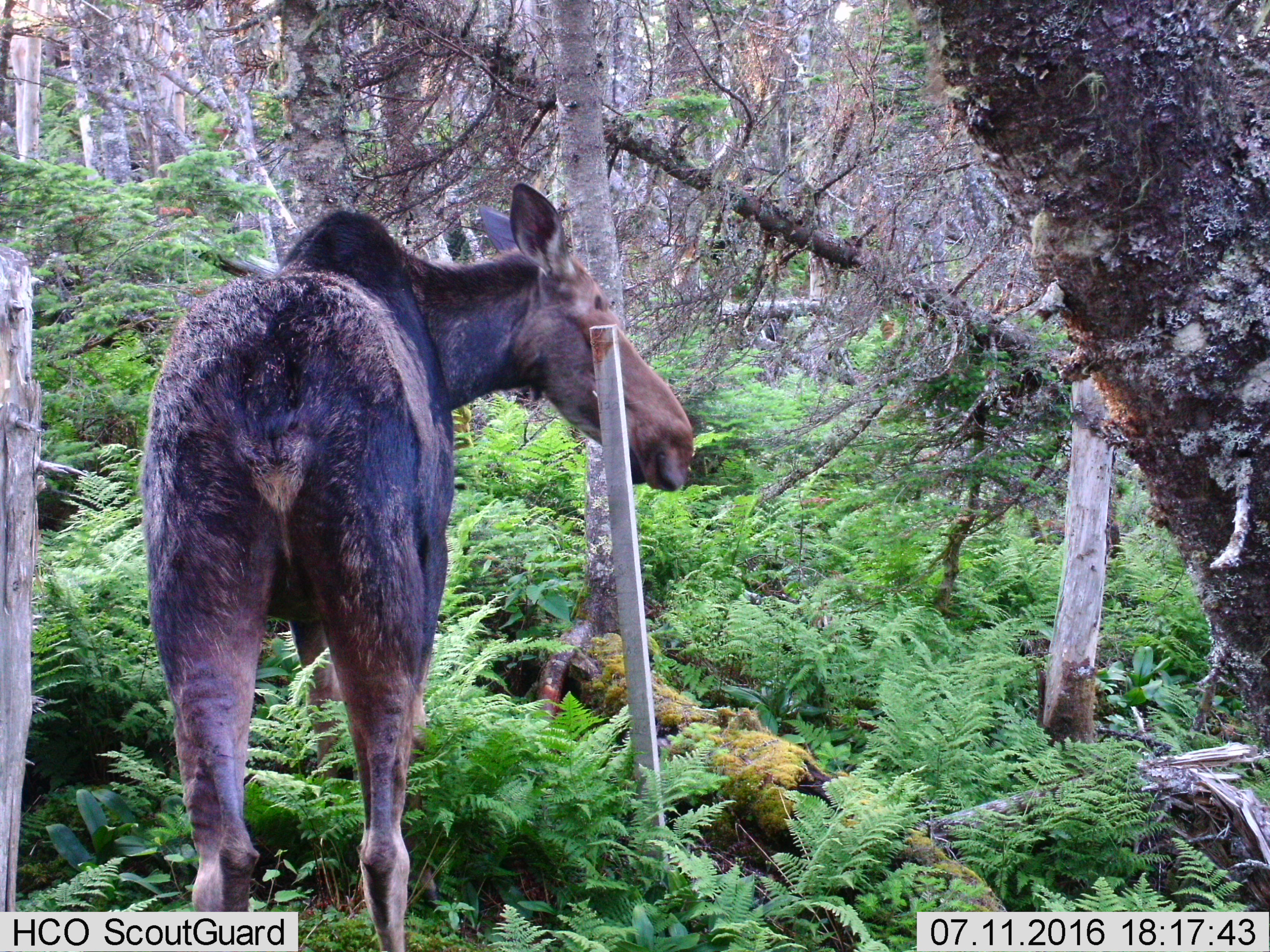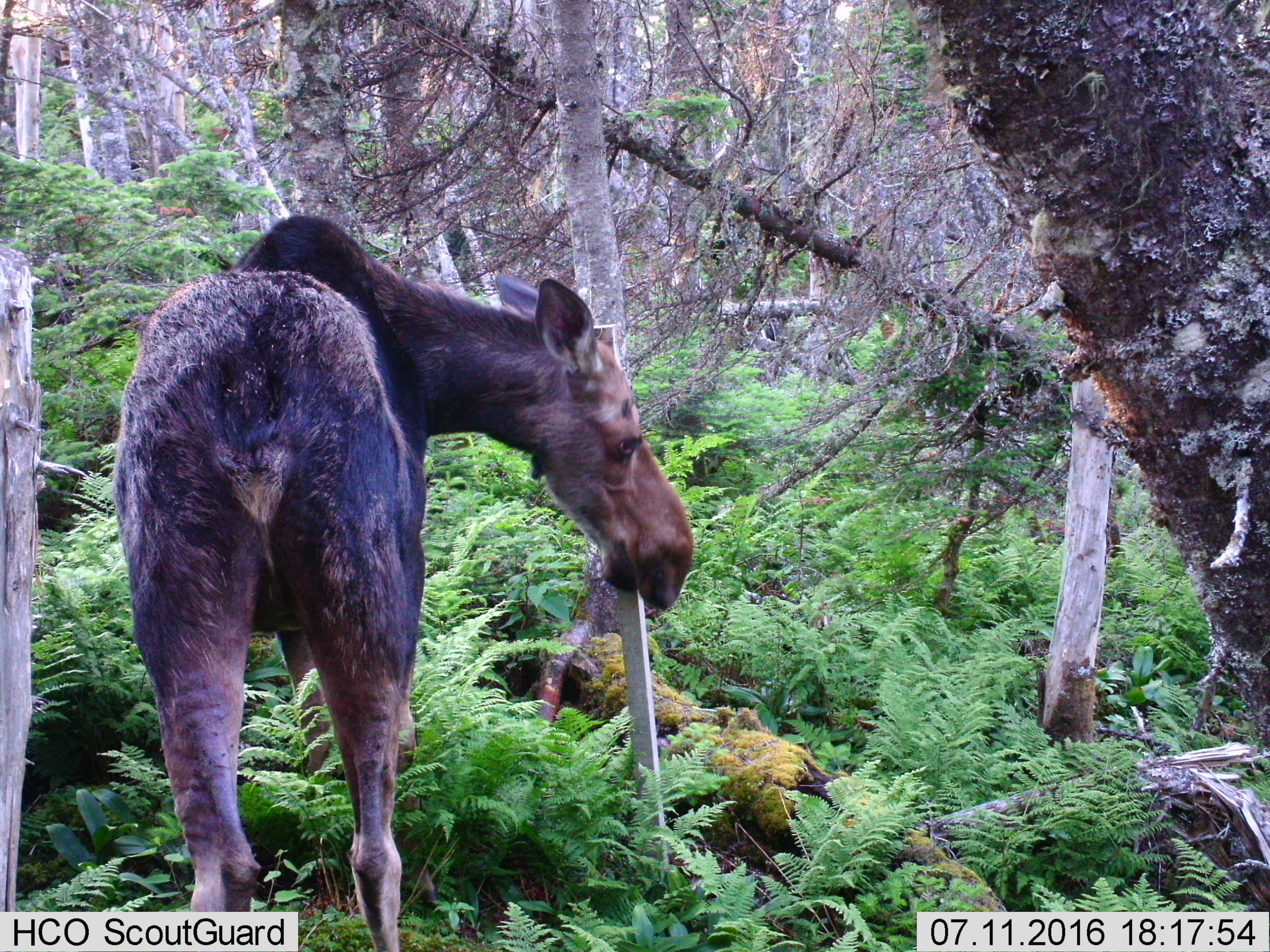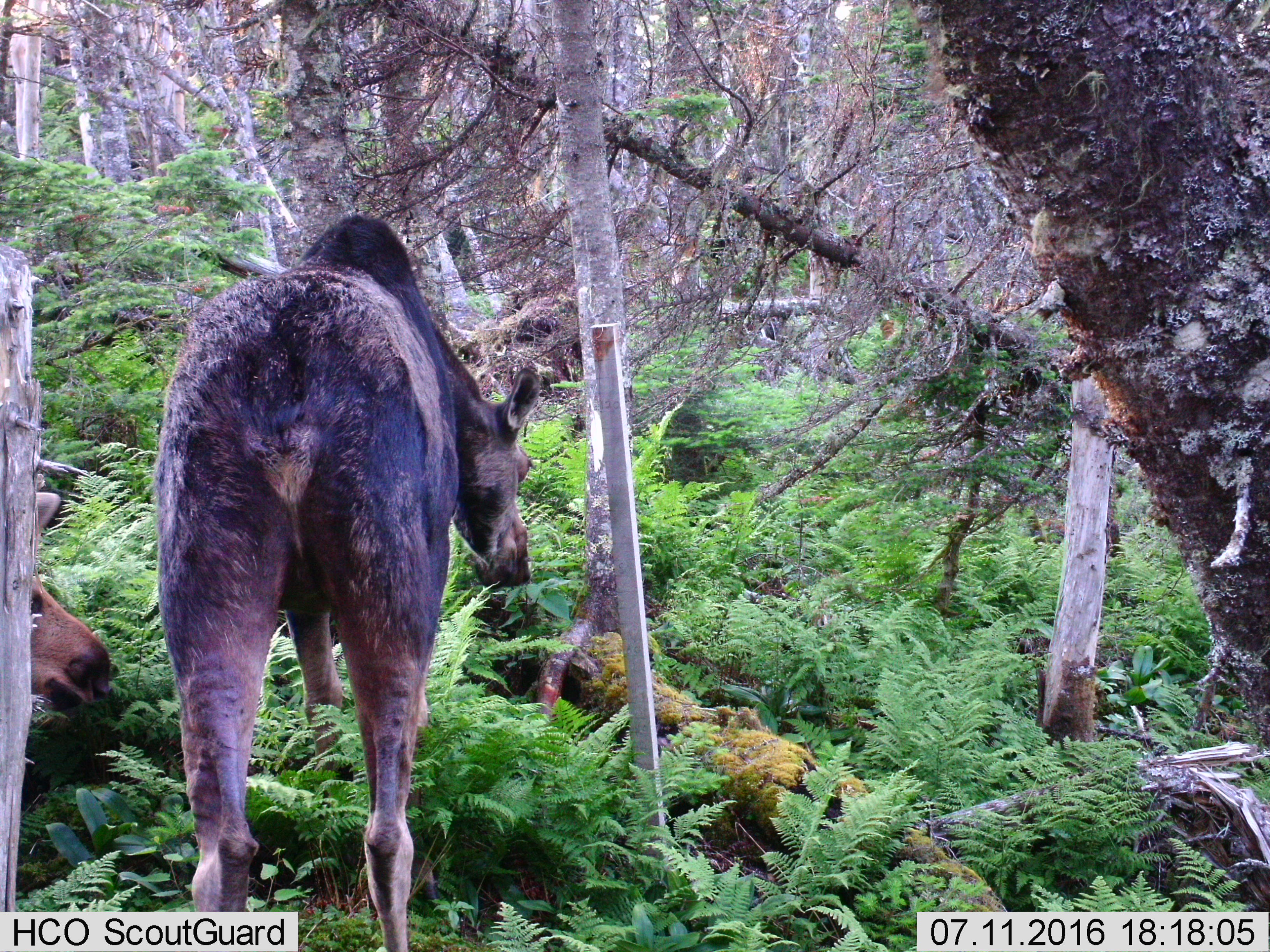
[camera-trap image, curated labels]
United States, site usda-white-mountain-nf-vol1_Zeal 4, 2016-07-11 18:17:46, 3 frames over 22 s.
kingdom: Animalia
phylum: Chordata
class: Mammalia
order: Artiodactyla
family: Cervidae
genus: Alces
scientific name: Alces alces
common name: moose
Moose (Alces alces).